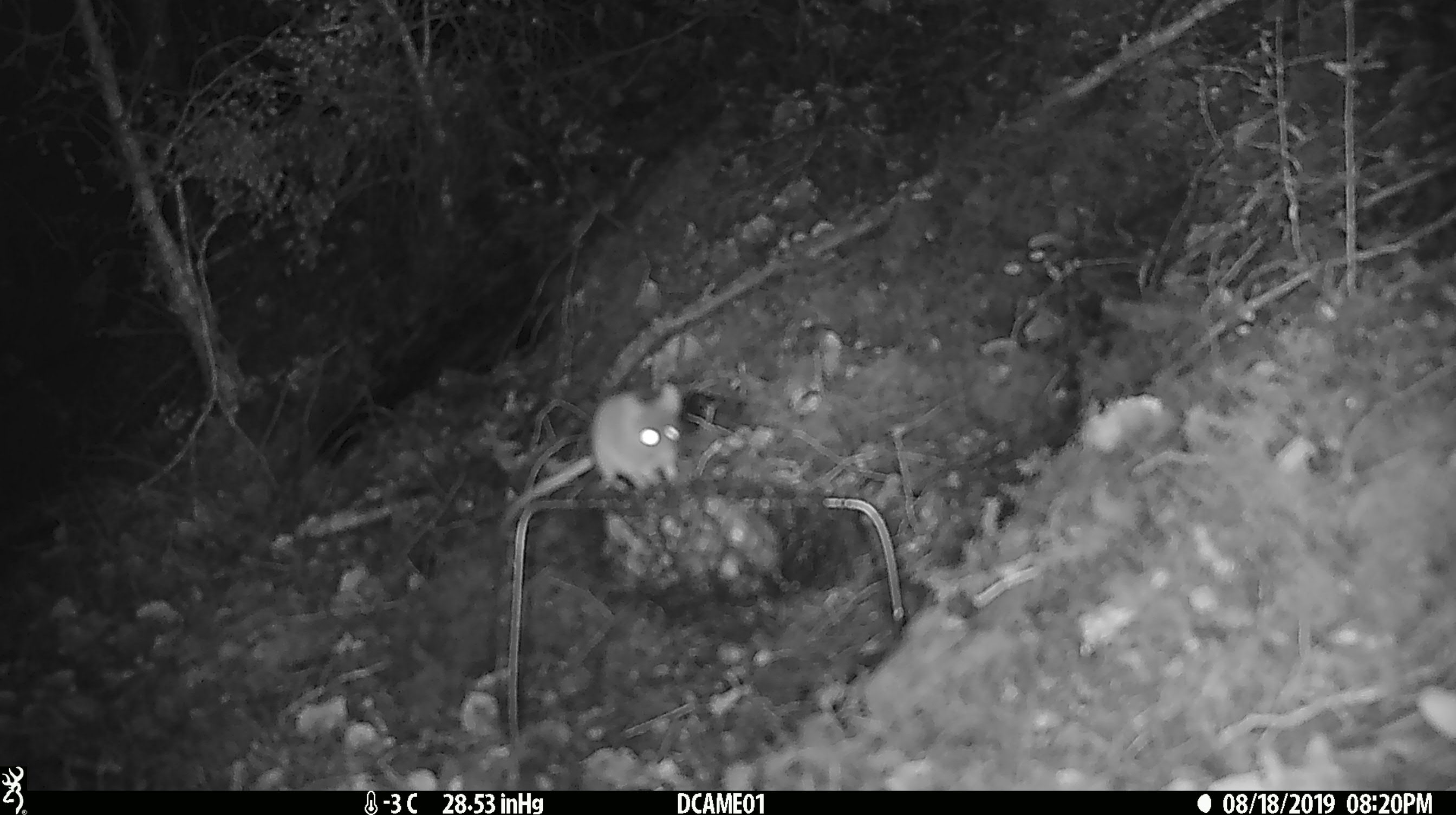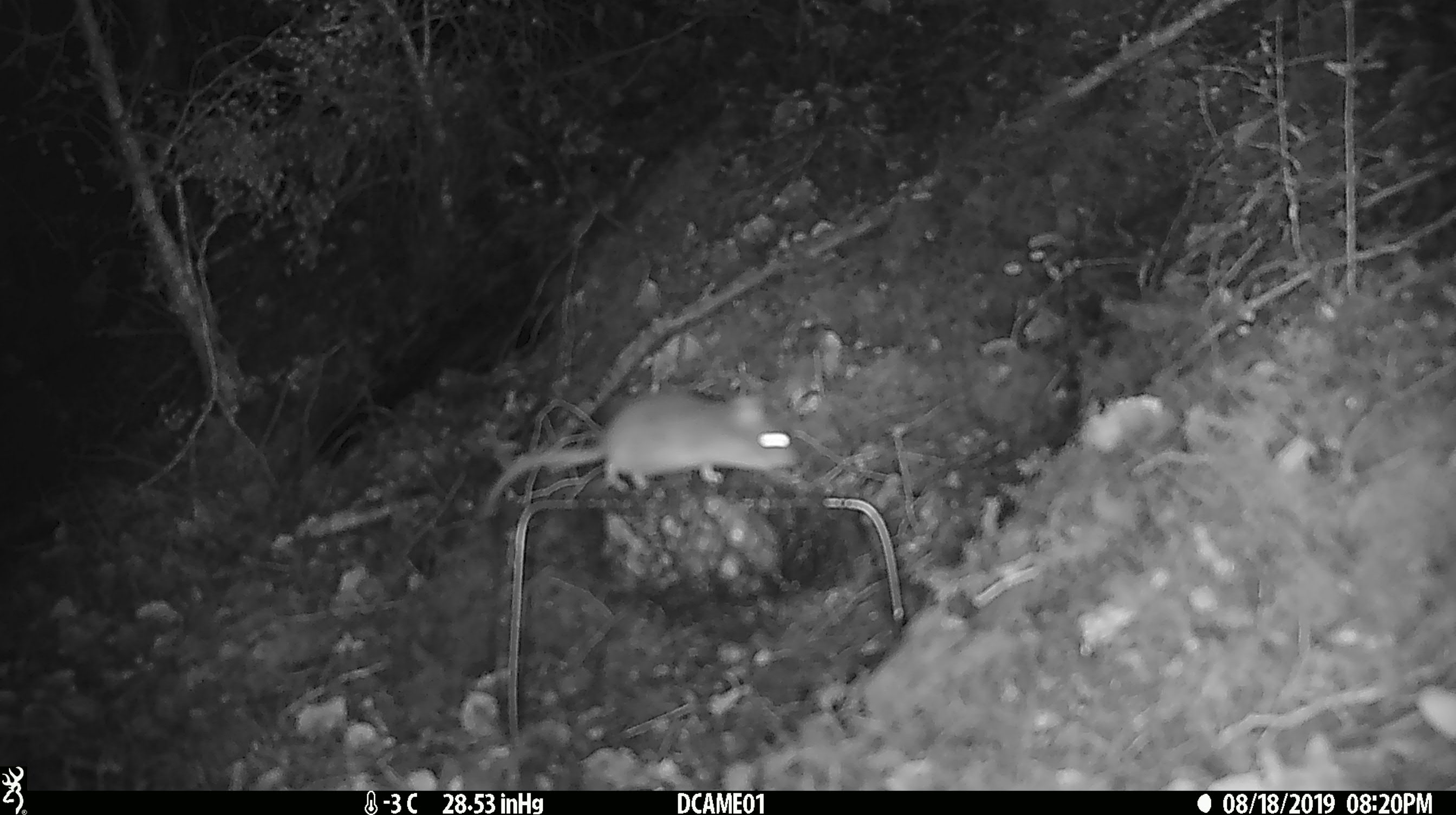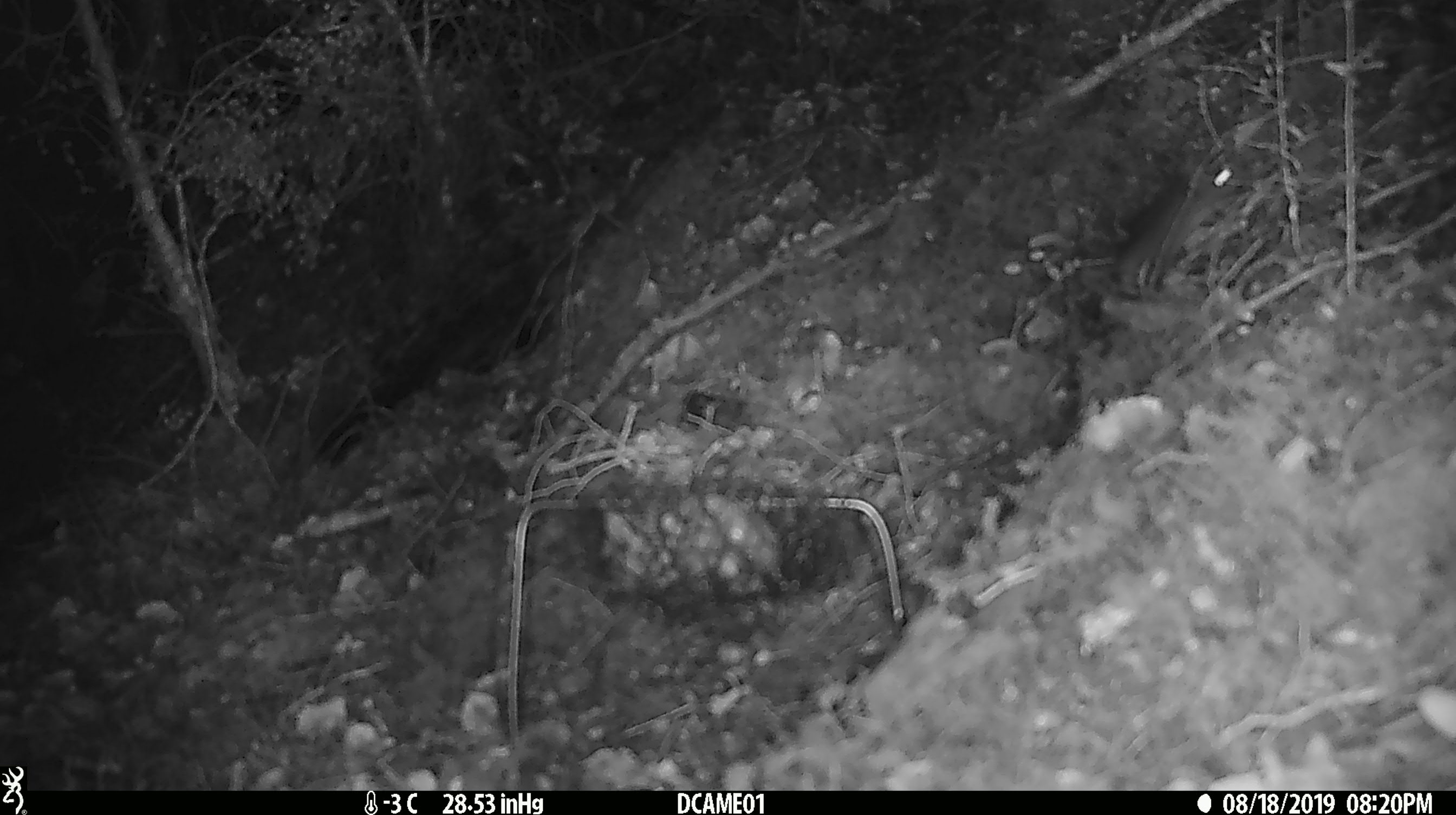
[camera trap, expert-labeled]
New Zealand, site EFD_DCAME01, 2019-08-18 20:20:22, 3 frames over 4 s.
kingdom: Animalia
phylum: Chordata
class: Mammalia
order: Rodentia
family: Muridae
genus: Mus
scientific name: Mus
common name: mouse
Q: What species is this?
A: Mouse (Mus).